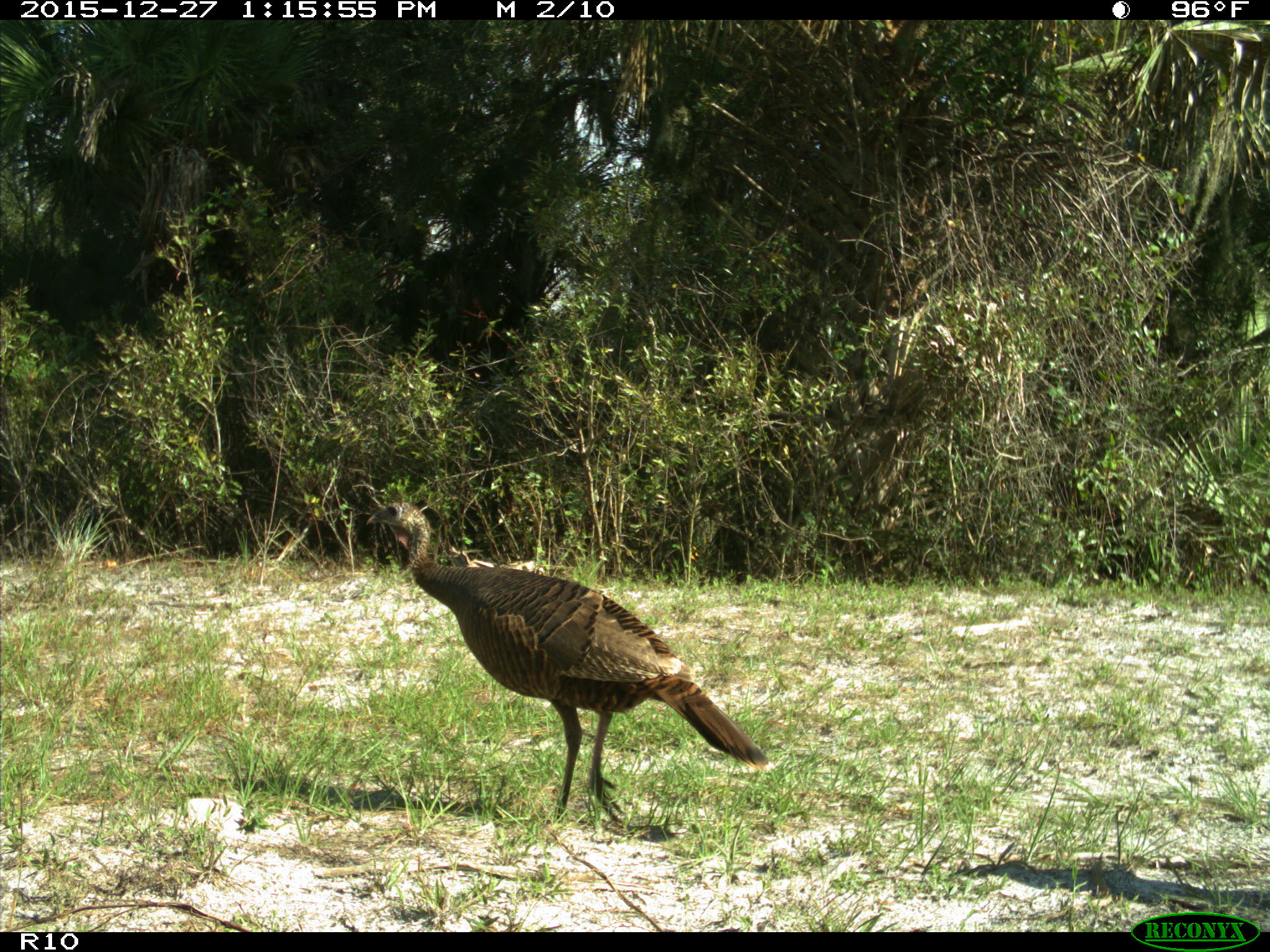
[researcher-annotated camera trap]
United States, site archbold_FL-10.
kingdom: Animalia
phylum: Chordata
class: Aves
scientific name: Aves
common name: birds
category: unidentified bird